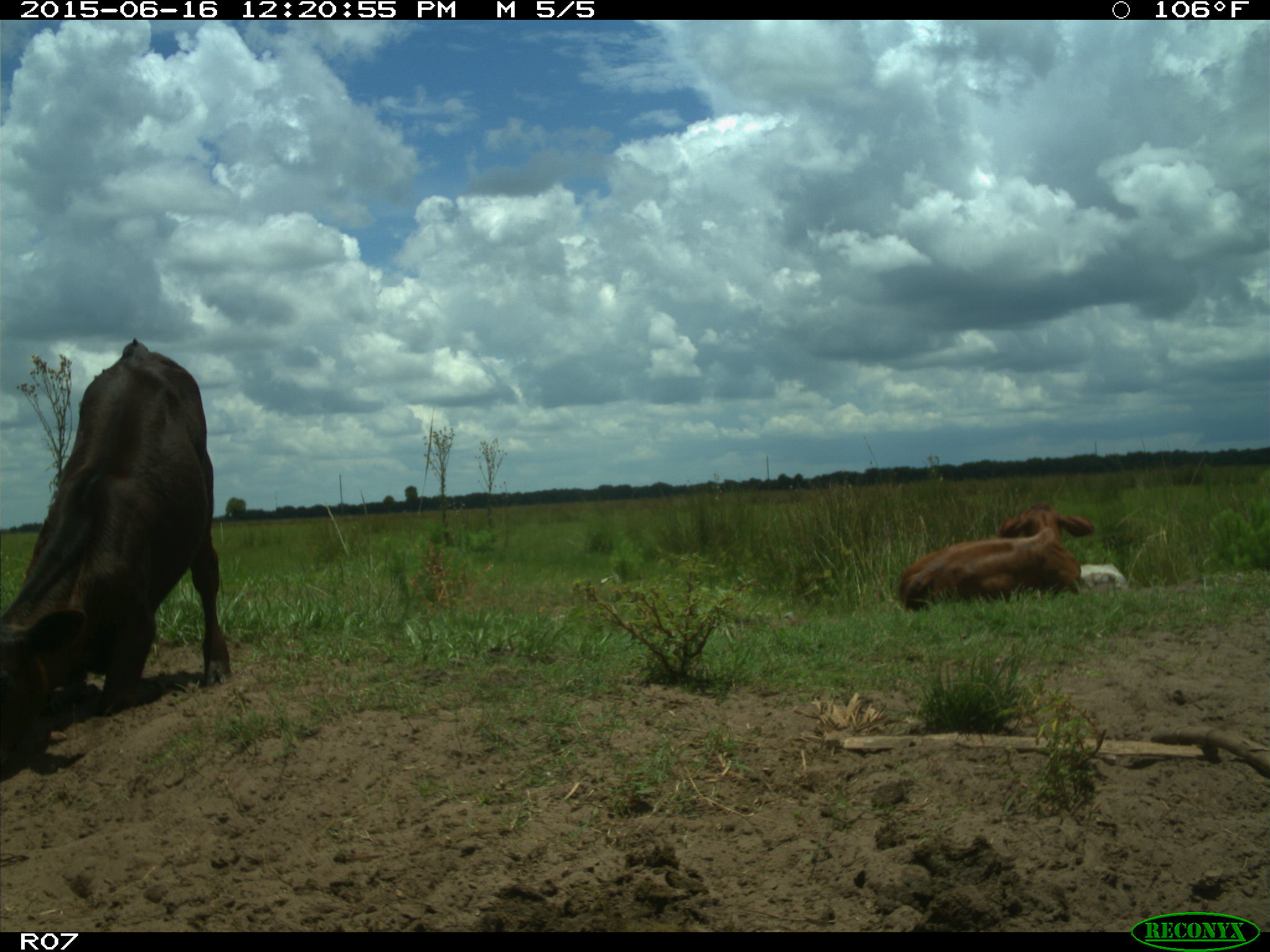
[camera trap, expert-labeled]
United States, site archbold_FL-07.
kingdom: Animalia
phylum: Chordata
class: Mammalia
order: Artiodactyla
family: Bovidae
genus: Bos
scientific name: Bos taurus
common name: domestic cow